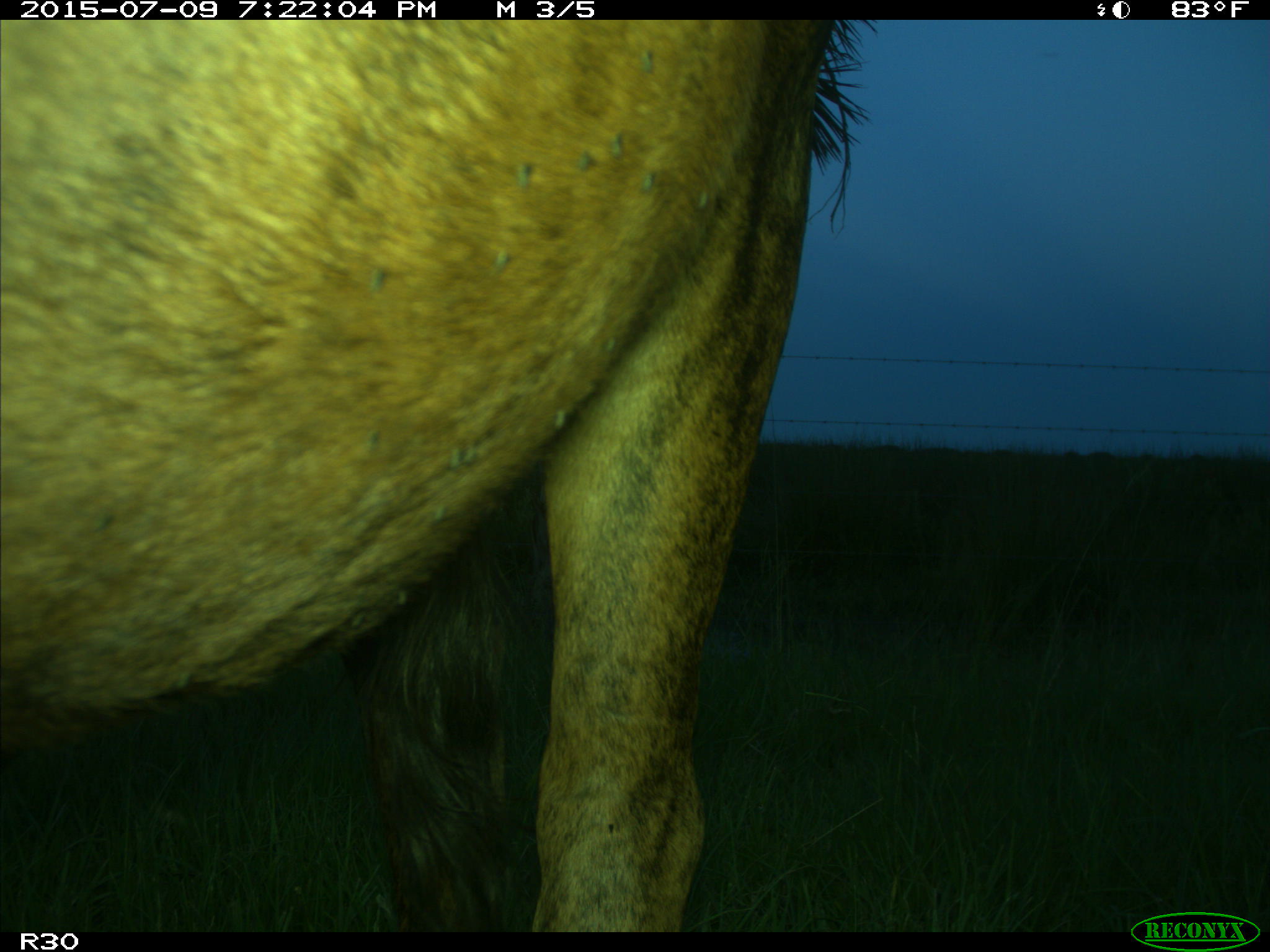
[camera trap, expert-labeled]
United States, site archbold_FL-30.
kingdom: Animalia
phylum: Chordata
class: Mammalia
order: Artiodactyla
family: Bovidae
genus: Bos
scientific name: Bos taurus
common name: domestic cow